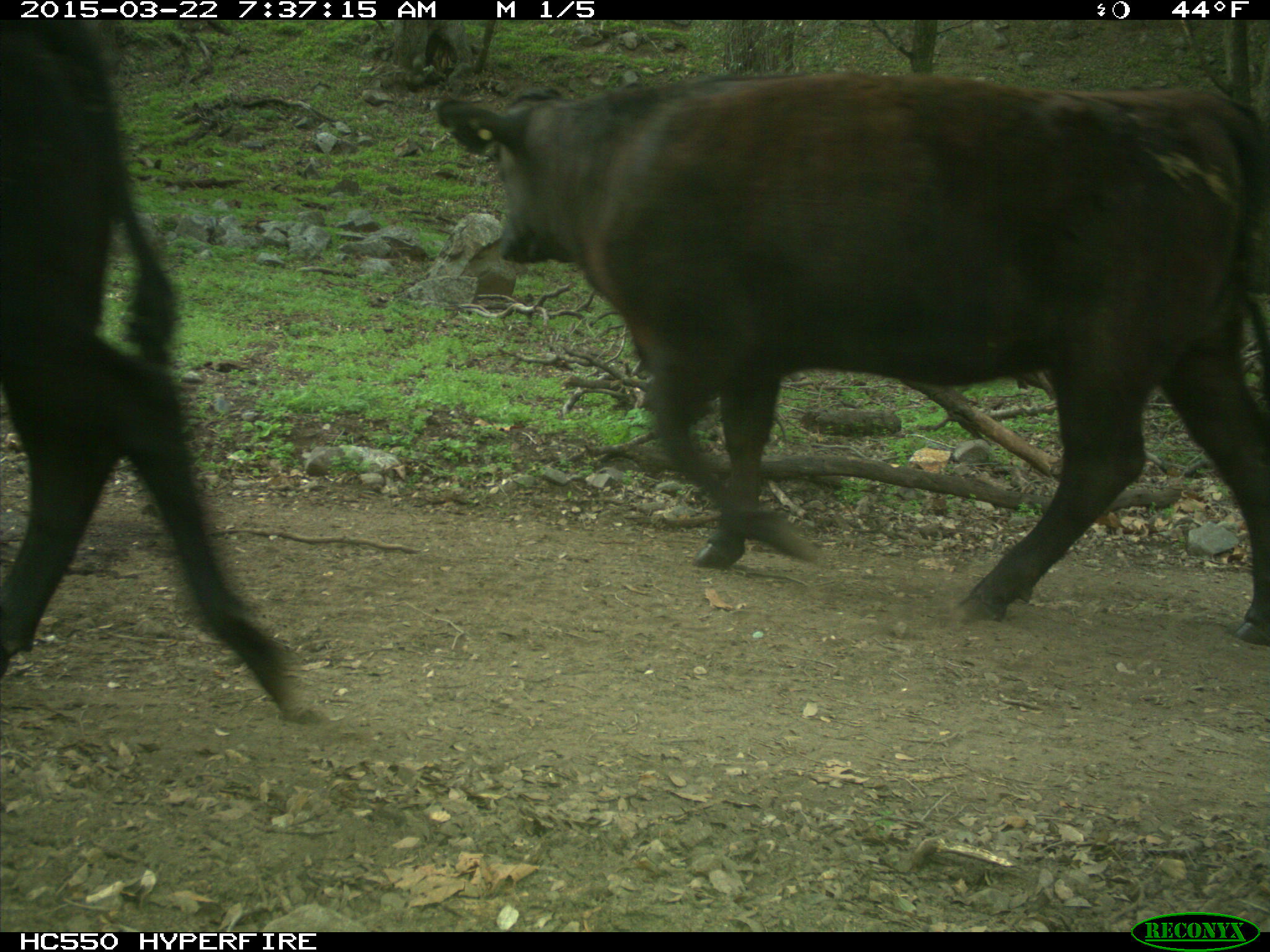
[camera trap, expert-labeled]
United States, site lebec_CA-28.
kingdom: Animalia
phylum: Chordata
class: Mammalia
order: Artiodactyla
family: Bovidae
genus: Bos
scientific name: Bos taurus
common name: domestic cow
Bos taurus (domestic cow).